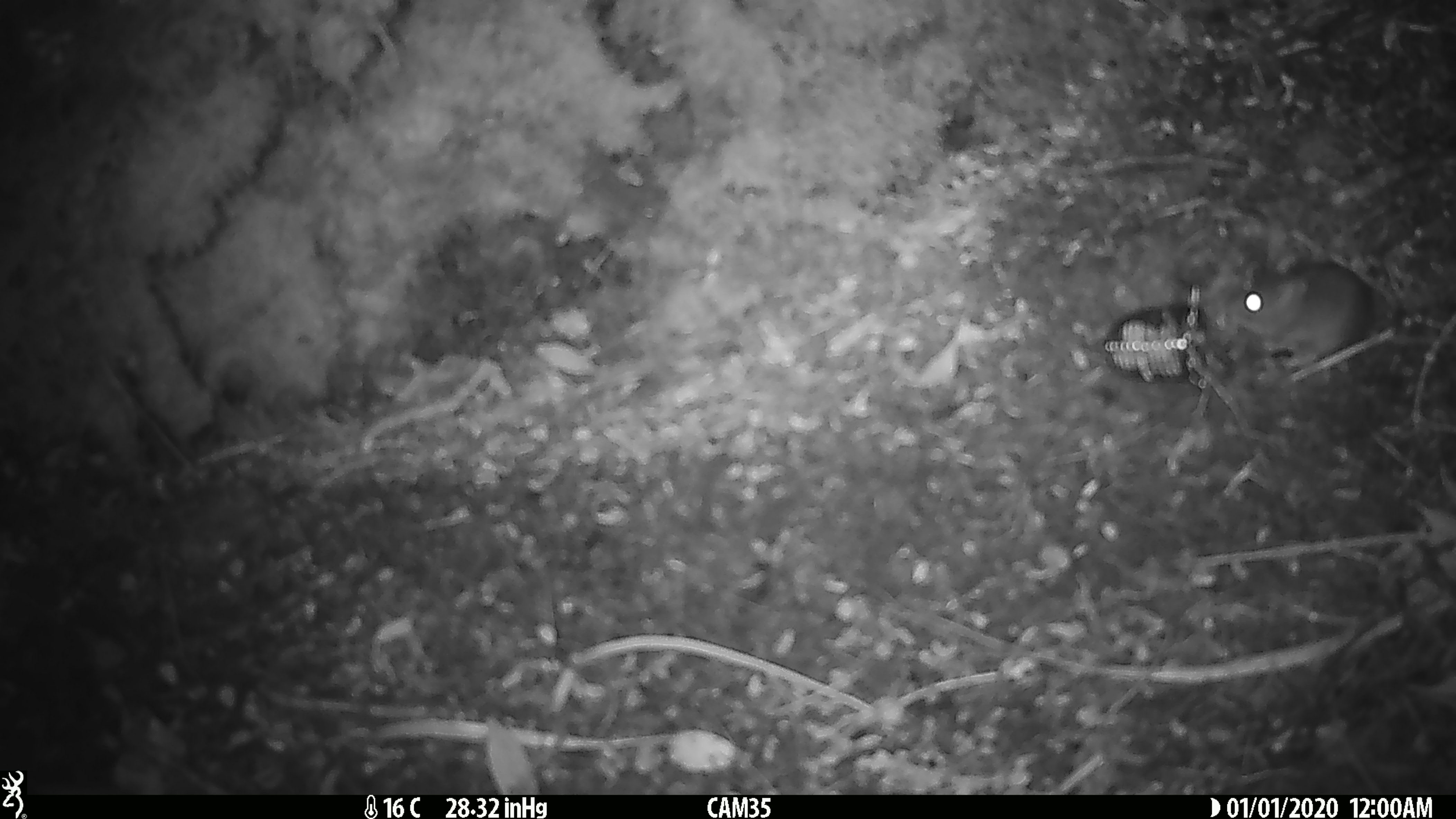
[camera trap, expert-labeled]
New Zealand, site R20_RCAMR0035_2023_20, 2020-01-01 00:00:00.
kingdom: Animalia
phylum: Chordata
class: Mammalia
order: Rodentia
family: Muridae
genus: Mus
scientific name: Mus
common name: mouse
Mouse (Mus).